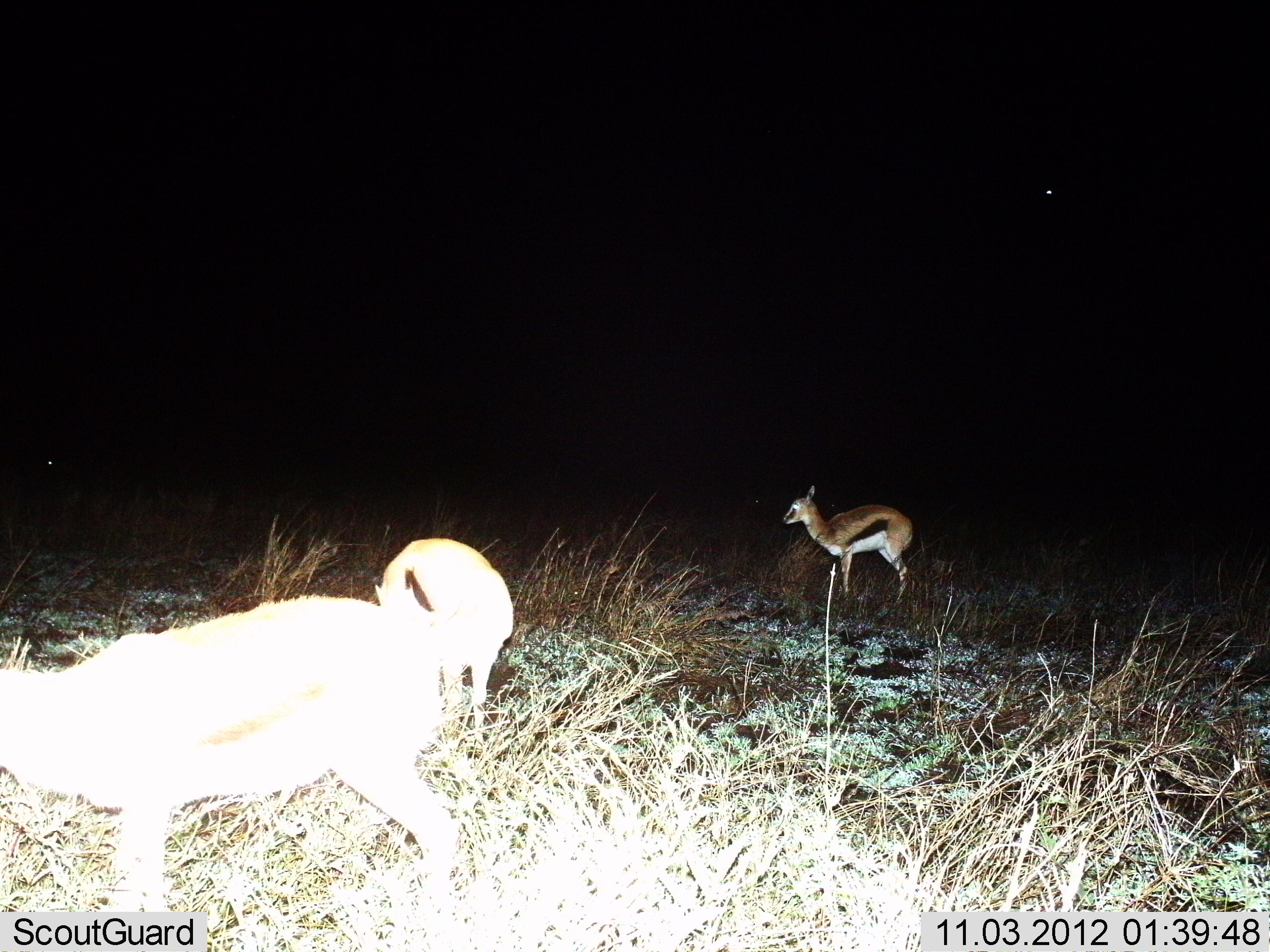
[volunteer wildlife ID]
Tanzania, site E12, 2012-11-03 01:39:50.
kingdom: Animalia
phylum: Chordata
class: Mammalia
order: Artiodactyla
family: Bovidae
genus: Eudorcas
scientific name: Eudorcas thomsonii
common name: thomson's gazelle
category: gazellethomsons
Gazellethomsons (thomson's gazelle) (Eudorcas thomsonii), count 3. Behavior (volunteer vote fractions): standing 100%, resting 0%, moving 10%, interacting 0%. Young present (vote fraction): 10%. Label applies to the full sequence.